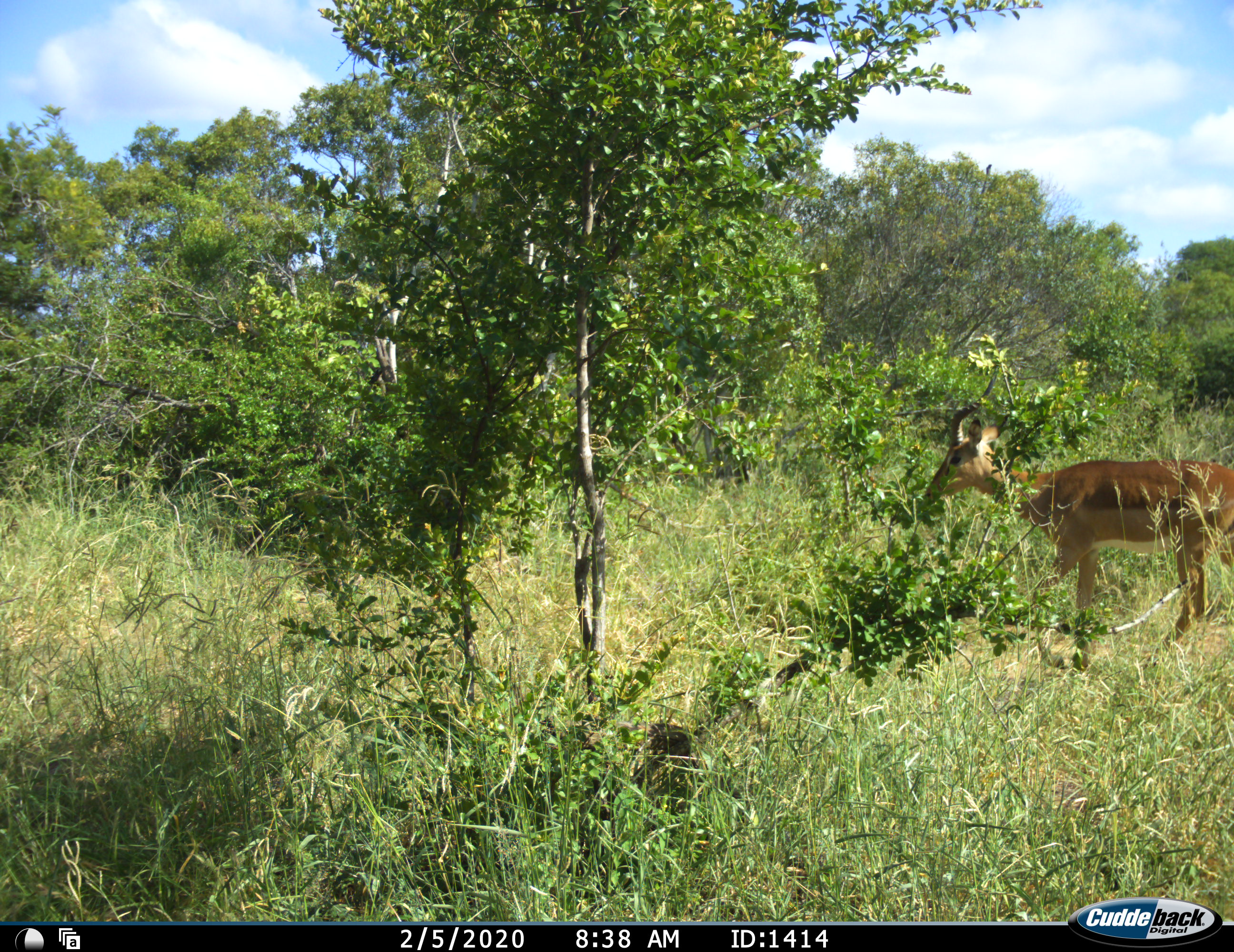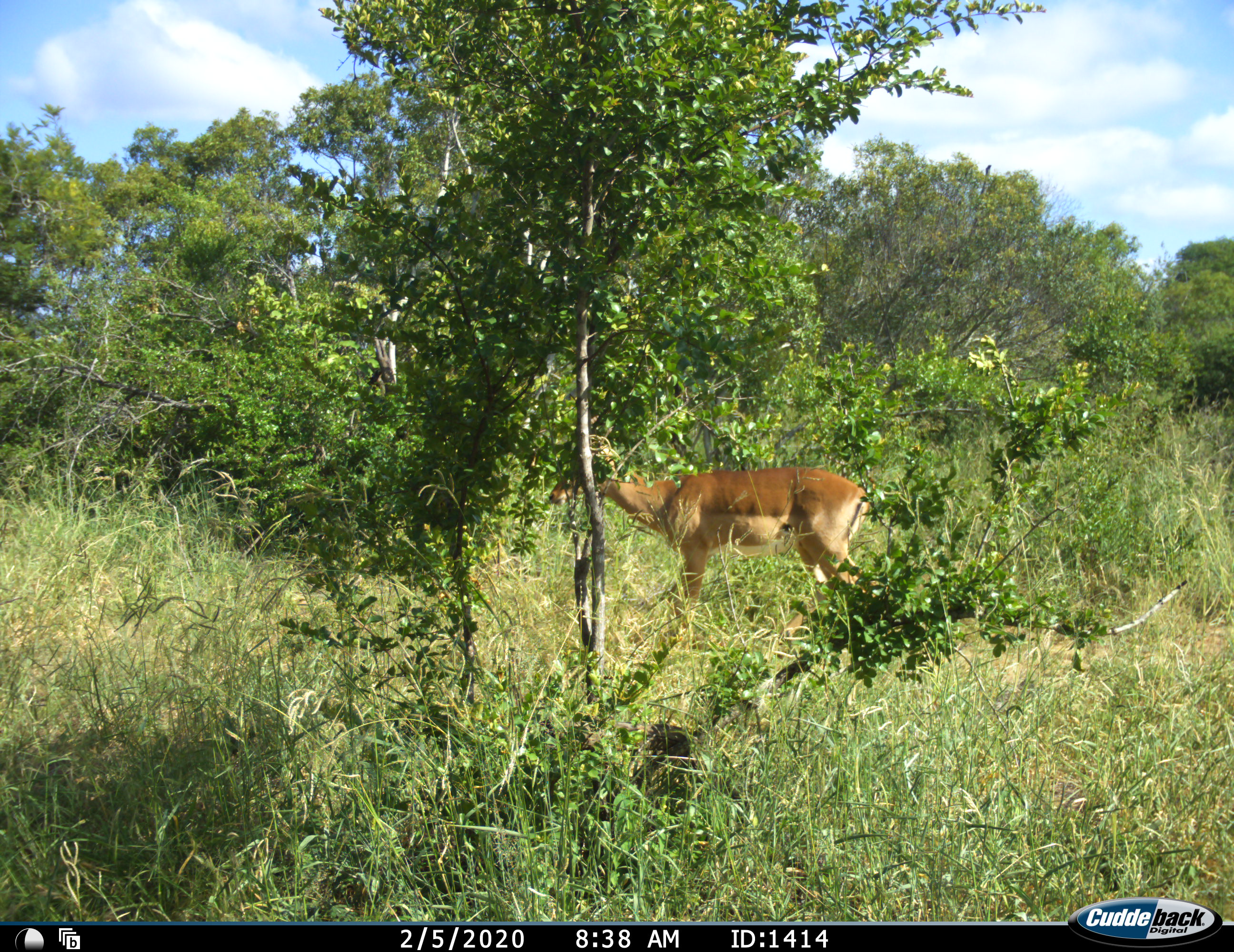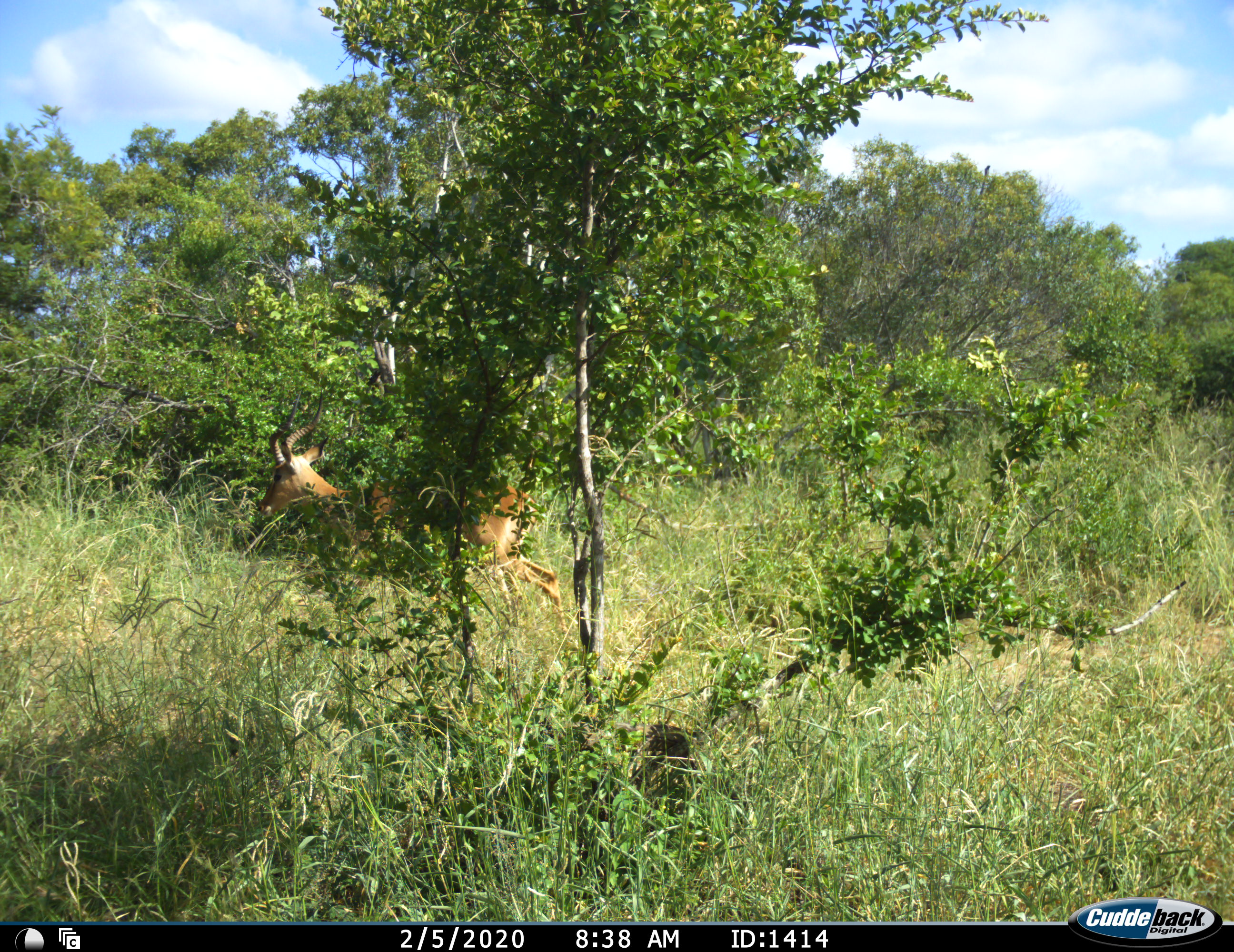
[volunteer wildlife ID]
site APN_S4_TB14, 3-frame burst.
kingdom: Animalia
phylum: Chordata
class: Mammalia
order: Artiodactyla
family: Bovidae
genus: Aepyceros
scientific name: Aepyceros melampus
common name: impala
Impala (Aepyceros melampus), count 1. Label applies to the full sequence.